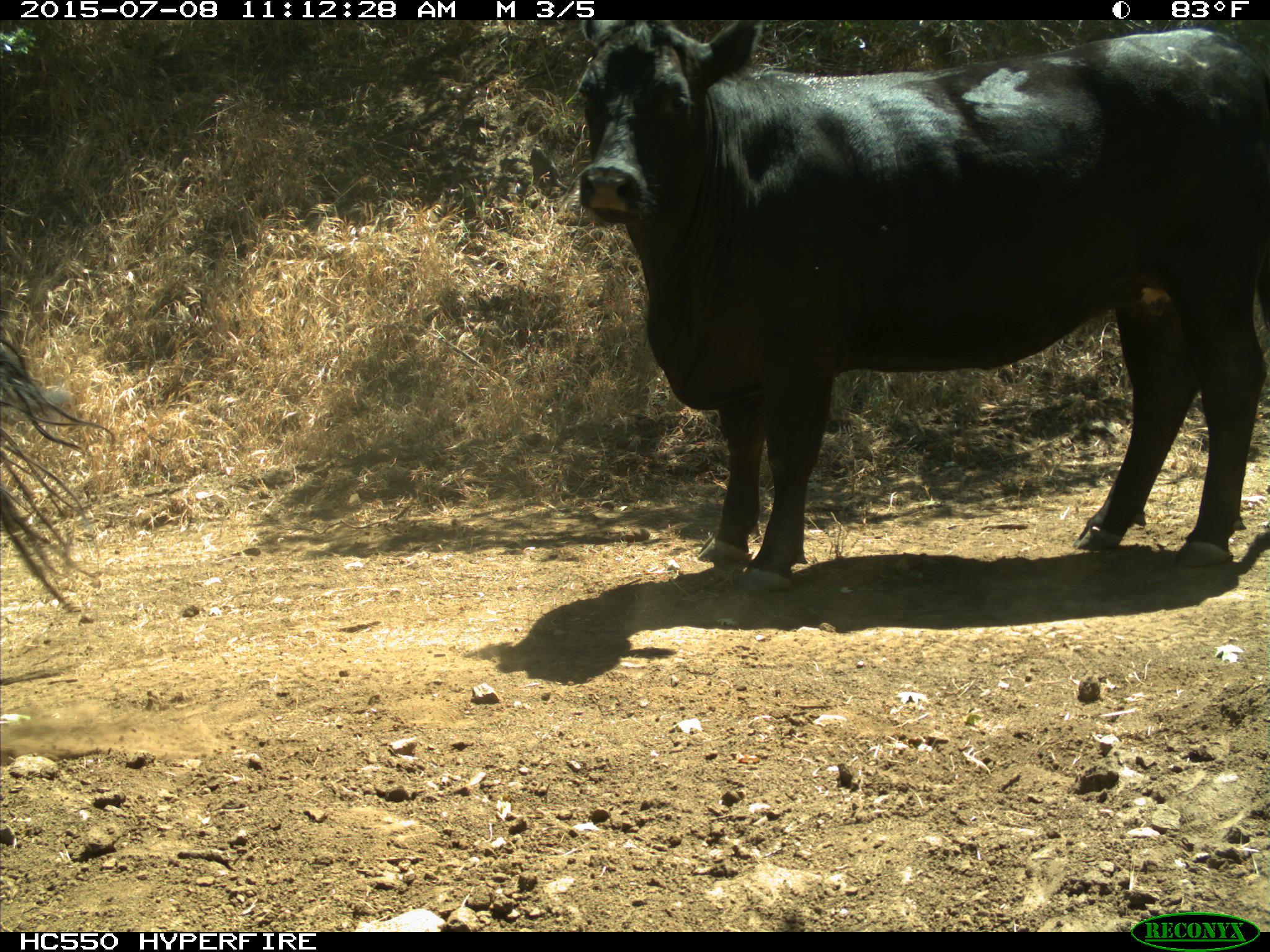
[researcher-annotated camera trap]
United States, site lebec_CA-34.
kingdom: Animalia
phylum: Chordata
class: Mammalia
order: Artiodactyla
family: Bovidae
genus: Bos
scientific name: Bos taurus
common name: domestic cow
Bos taurus (domestic cow).